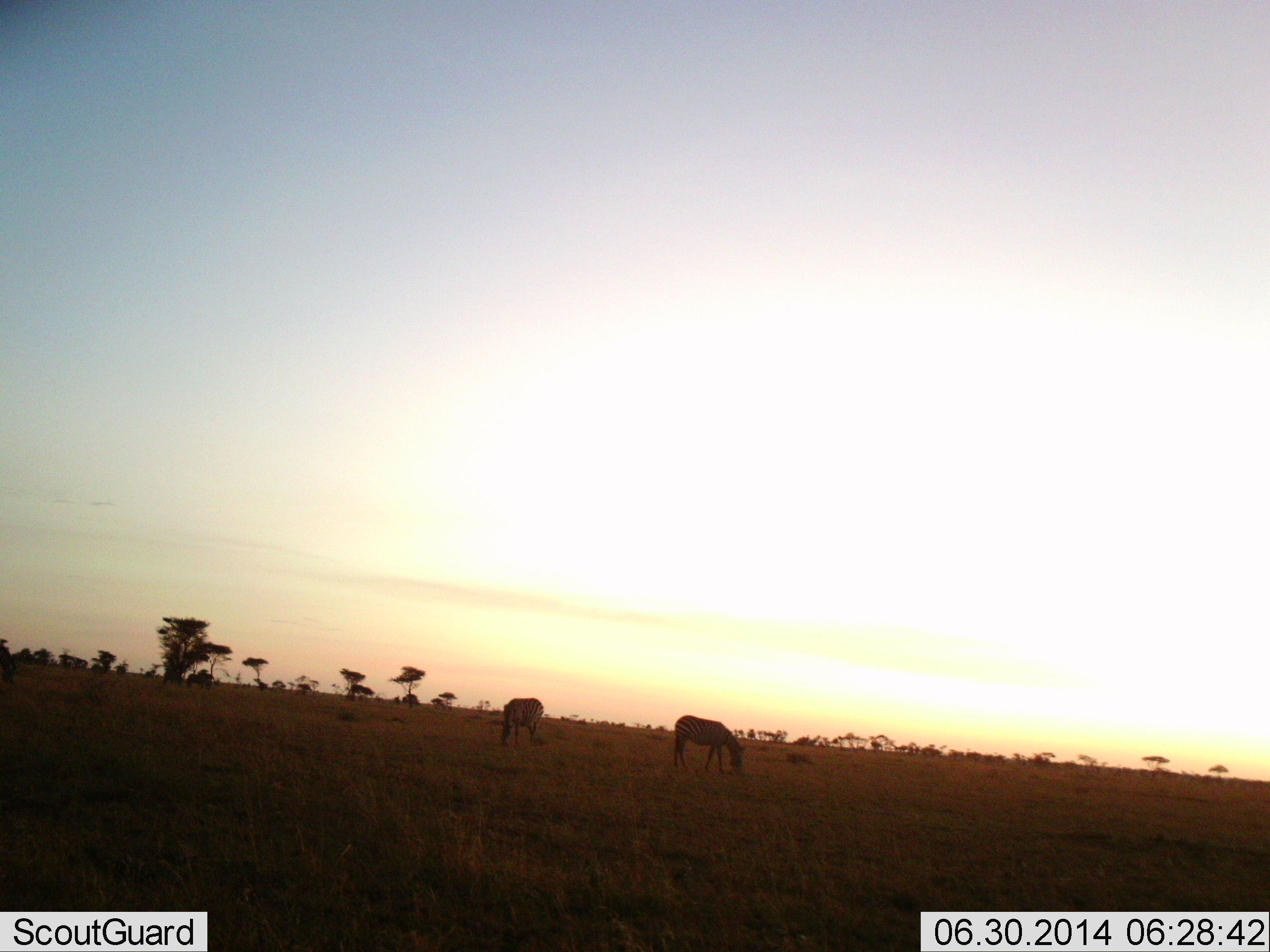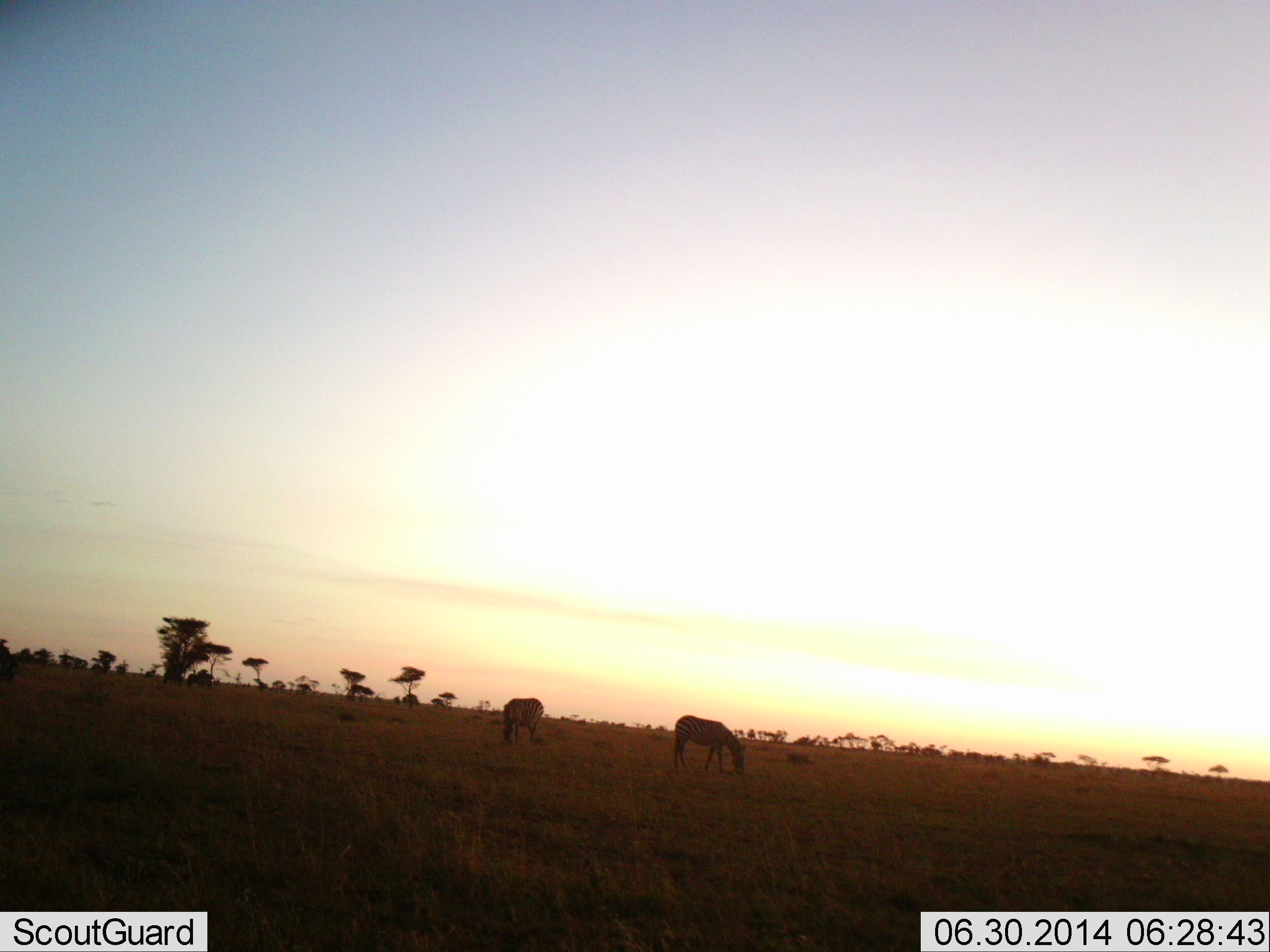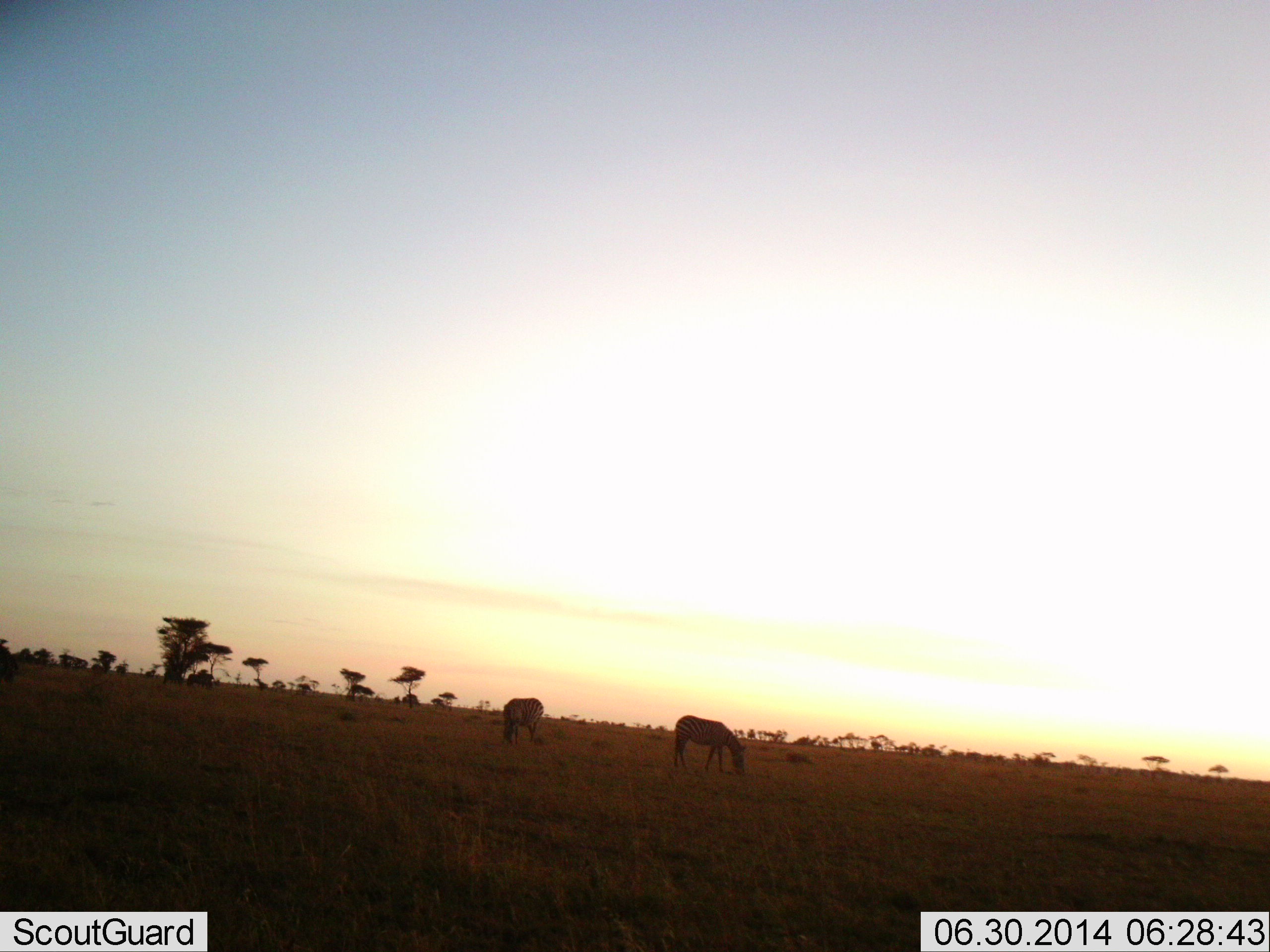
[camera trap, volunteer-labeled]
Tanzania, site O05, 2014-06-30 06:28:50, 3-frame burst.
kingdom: Animalia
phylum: Chordata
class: Mammalia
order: Perissodactyla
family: Equidae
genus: Equus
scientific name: Equus quagga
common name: plains zebra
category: zebra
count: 2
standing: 20%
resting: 0%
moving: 0%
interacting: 0%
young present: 0%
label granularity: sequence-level